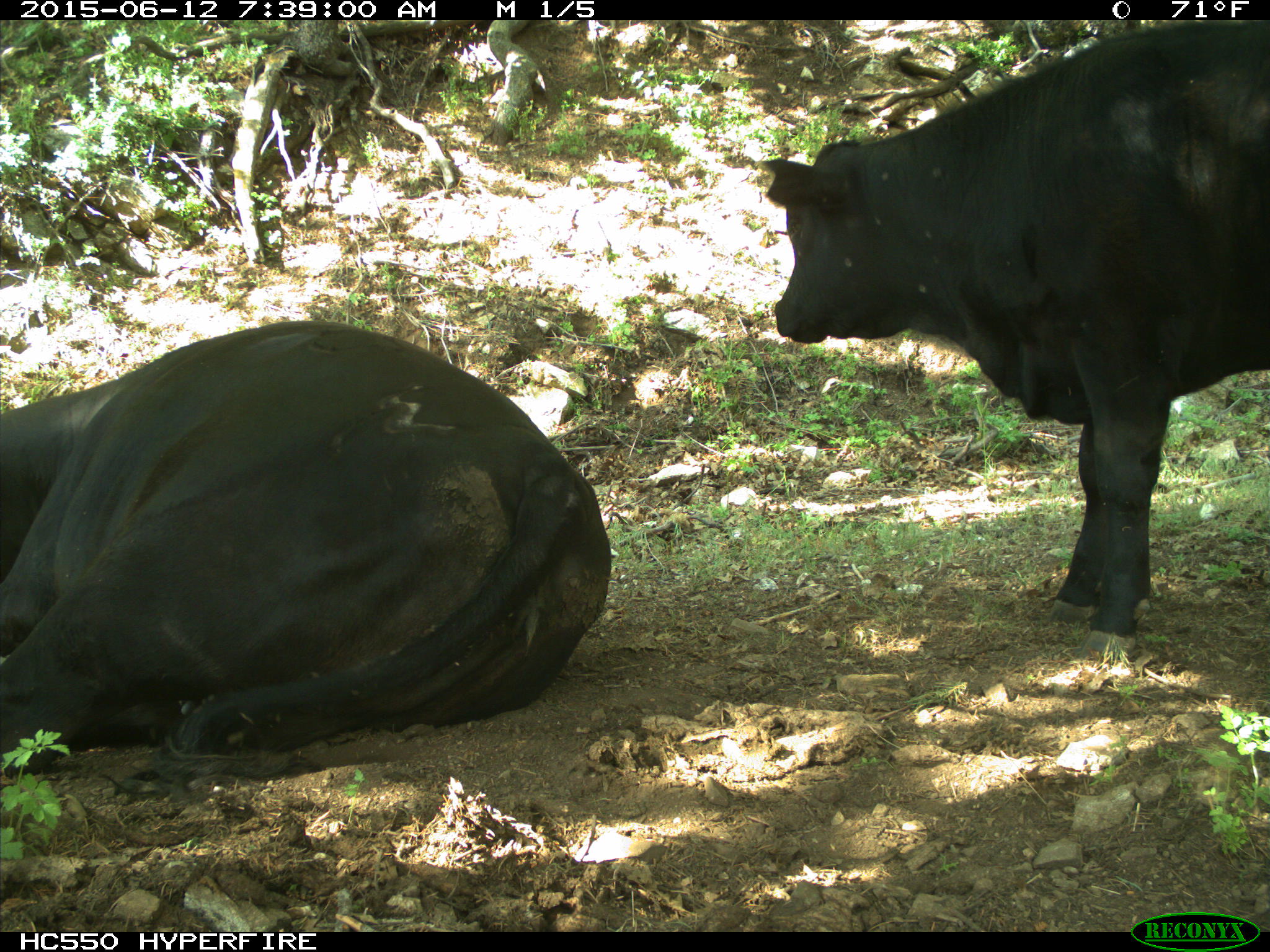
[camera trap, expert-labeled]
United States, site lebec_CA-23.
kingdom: Animalia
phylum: Chordata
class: Mammalia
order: Artiodactyla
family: Bovidae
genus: Bos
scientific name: Bos taurus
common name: domestic cow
Bos taurus (domestic cow).